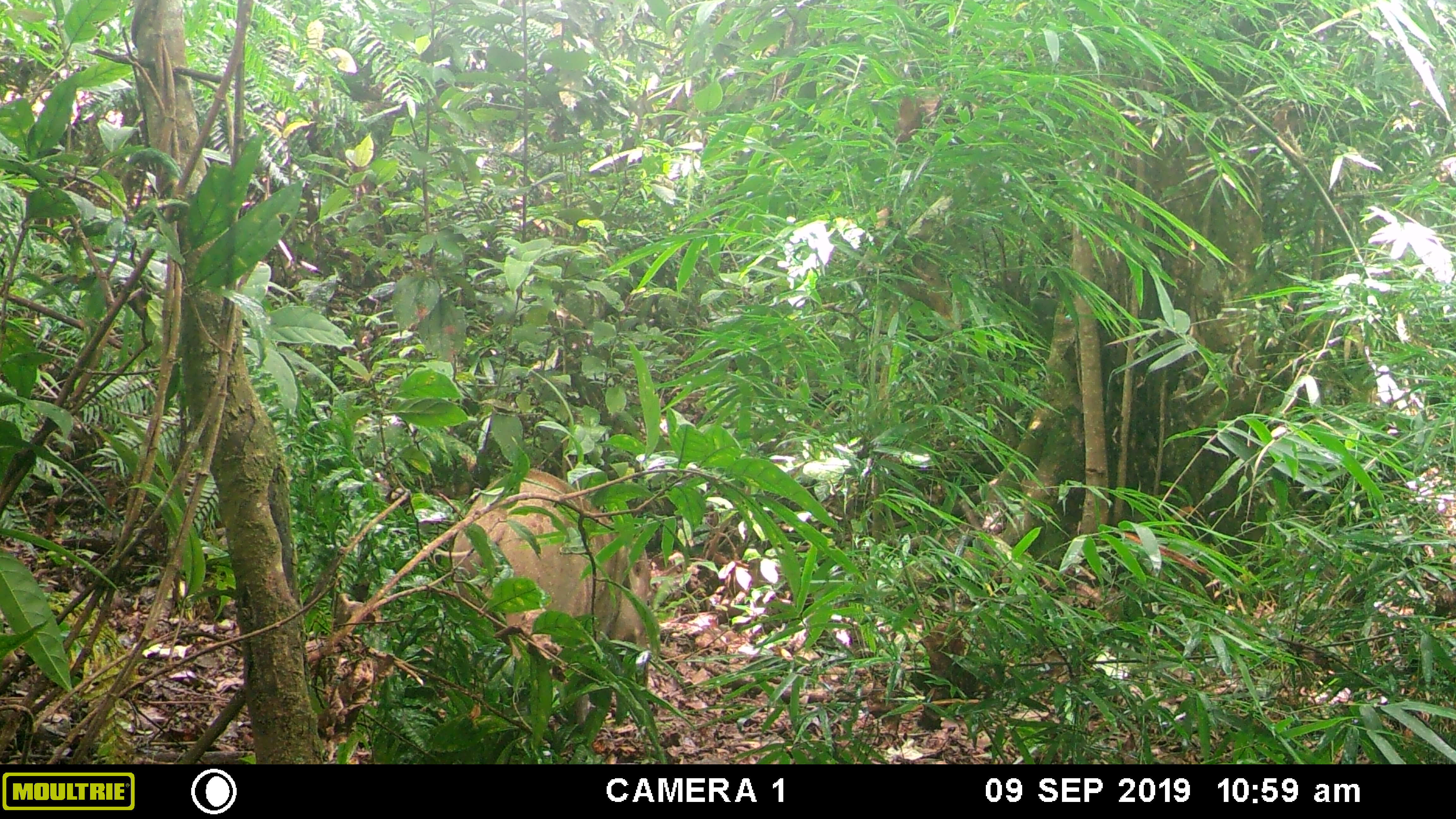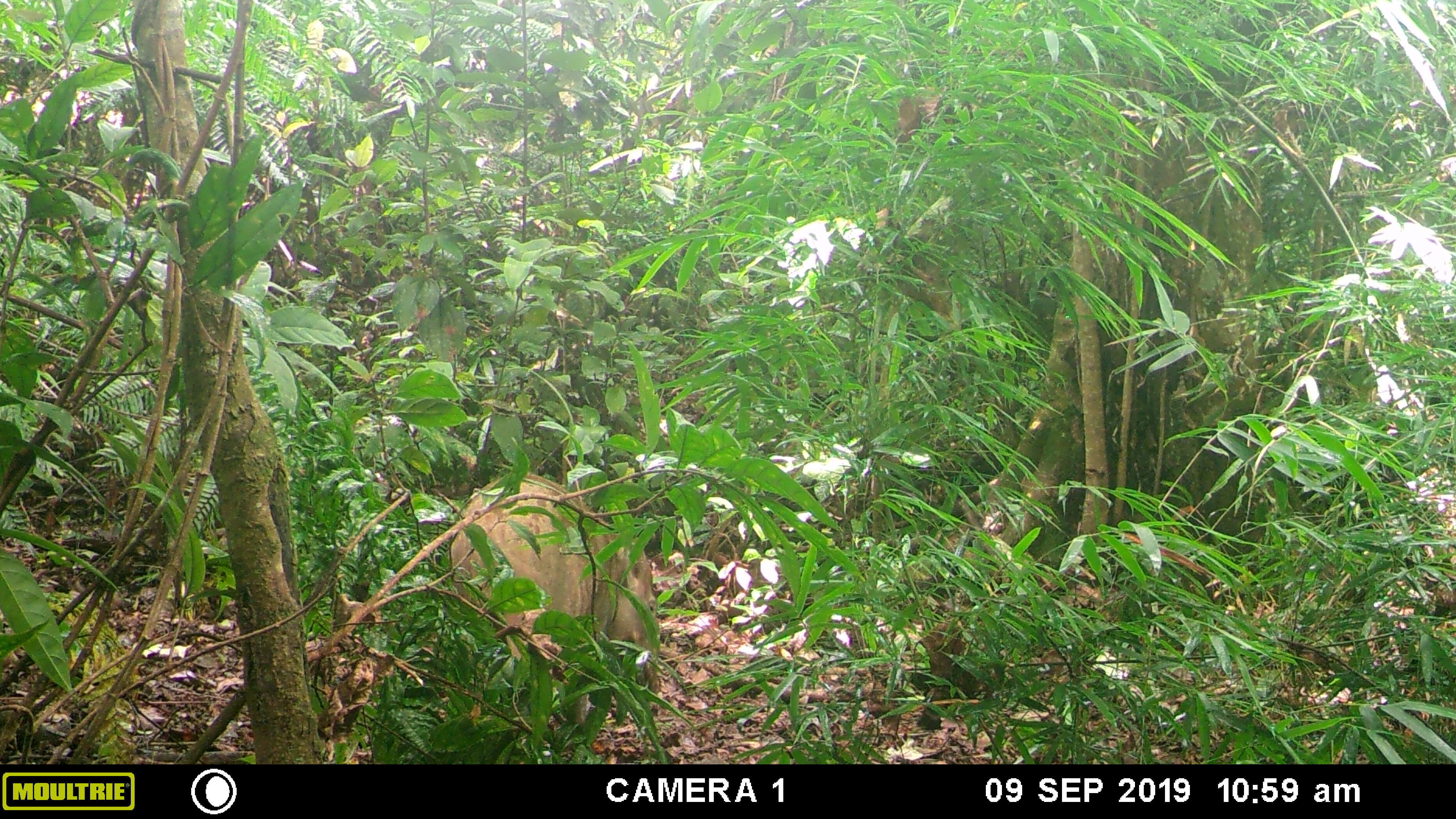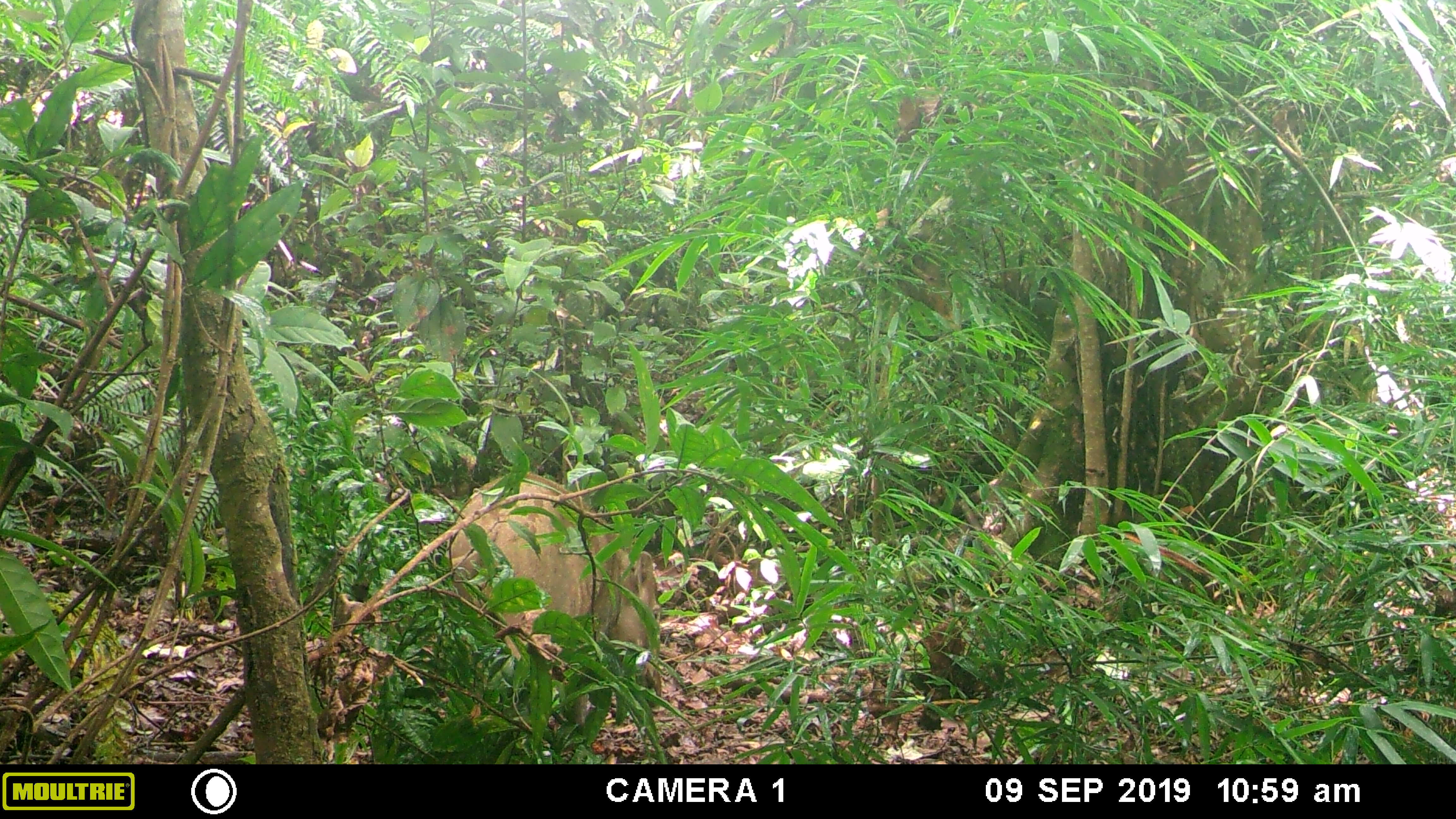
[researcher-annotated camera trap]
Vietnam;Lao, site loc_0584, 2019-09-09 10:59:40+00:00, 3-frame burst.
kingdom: Animalia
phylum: Chordata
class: Mammalia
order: Artiodactyla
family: Suidae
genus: Sus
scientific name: Sus scrofa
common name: eurasian wild pig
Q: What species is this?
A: Eurasian wild pig (Sus scrofa).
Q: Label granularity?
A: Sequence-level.